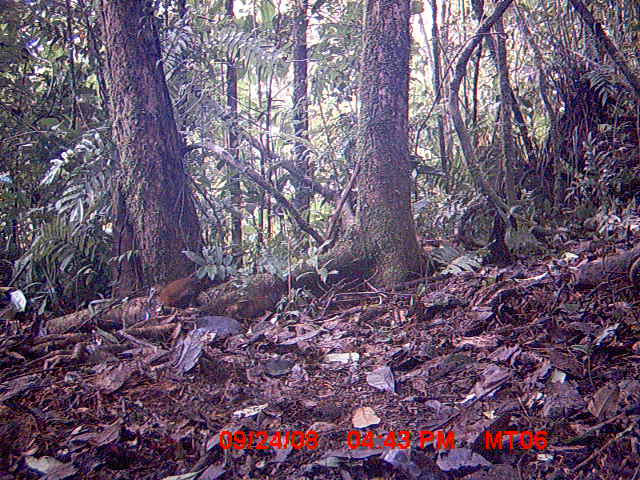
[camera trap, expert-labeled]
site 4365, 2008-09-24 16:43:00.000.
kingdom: Animalia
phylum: Chordata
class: Aves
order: Gruiformes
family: Sarothruridae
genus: Mentocrex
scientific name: Mentocrex kioloides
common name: madagascar wood rail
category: canirallus kioloides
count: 1